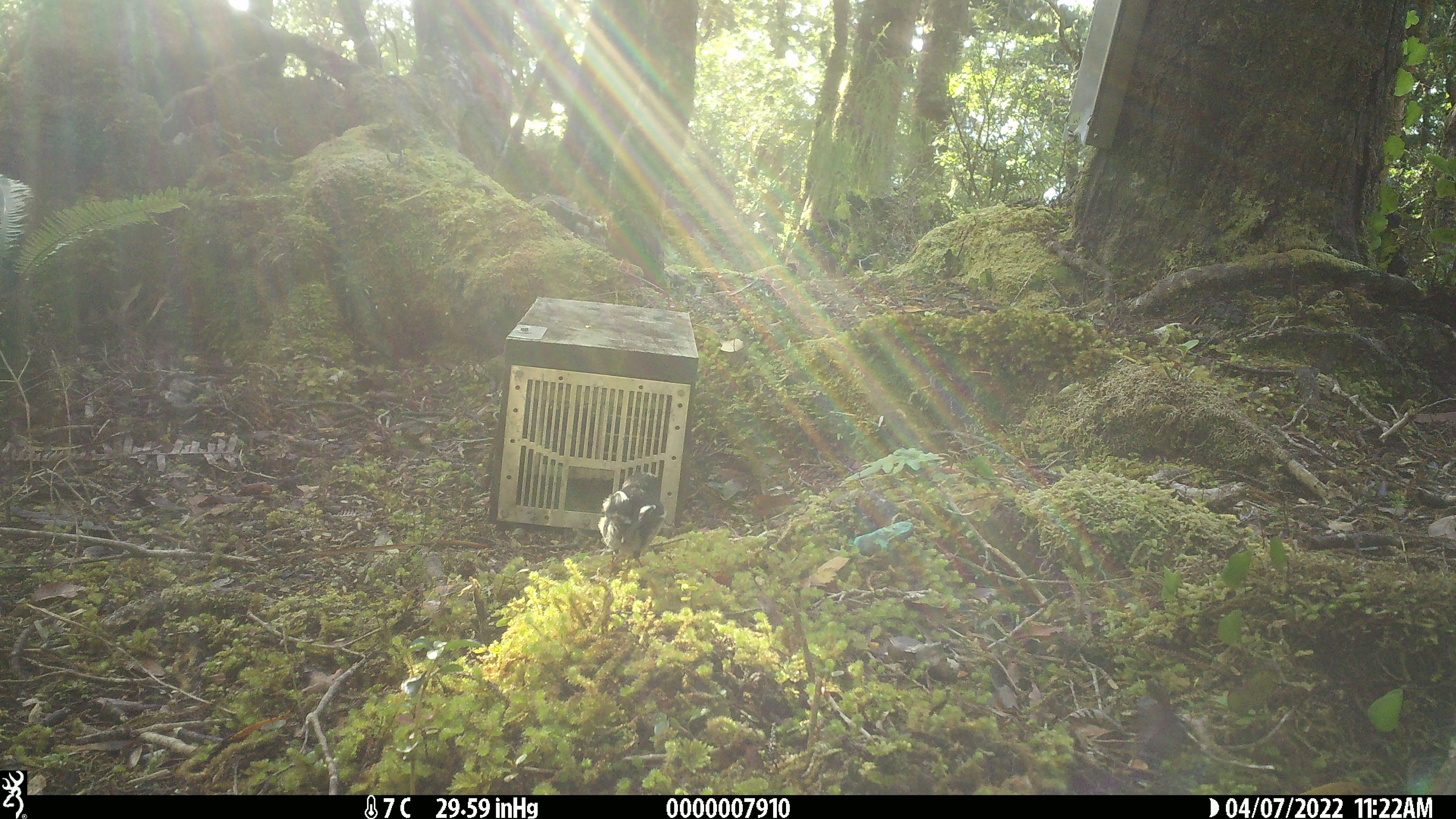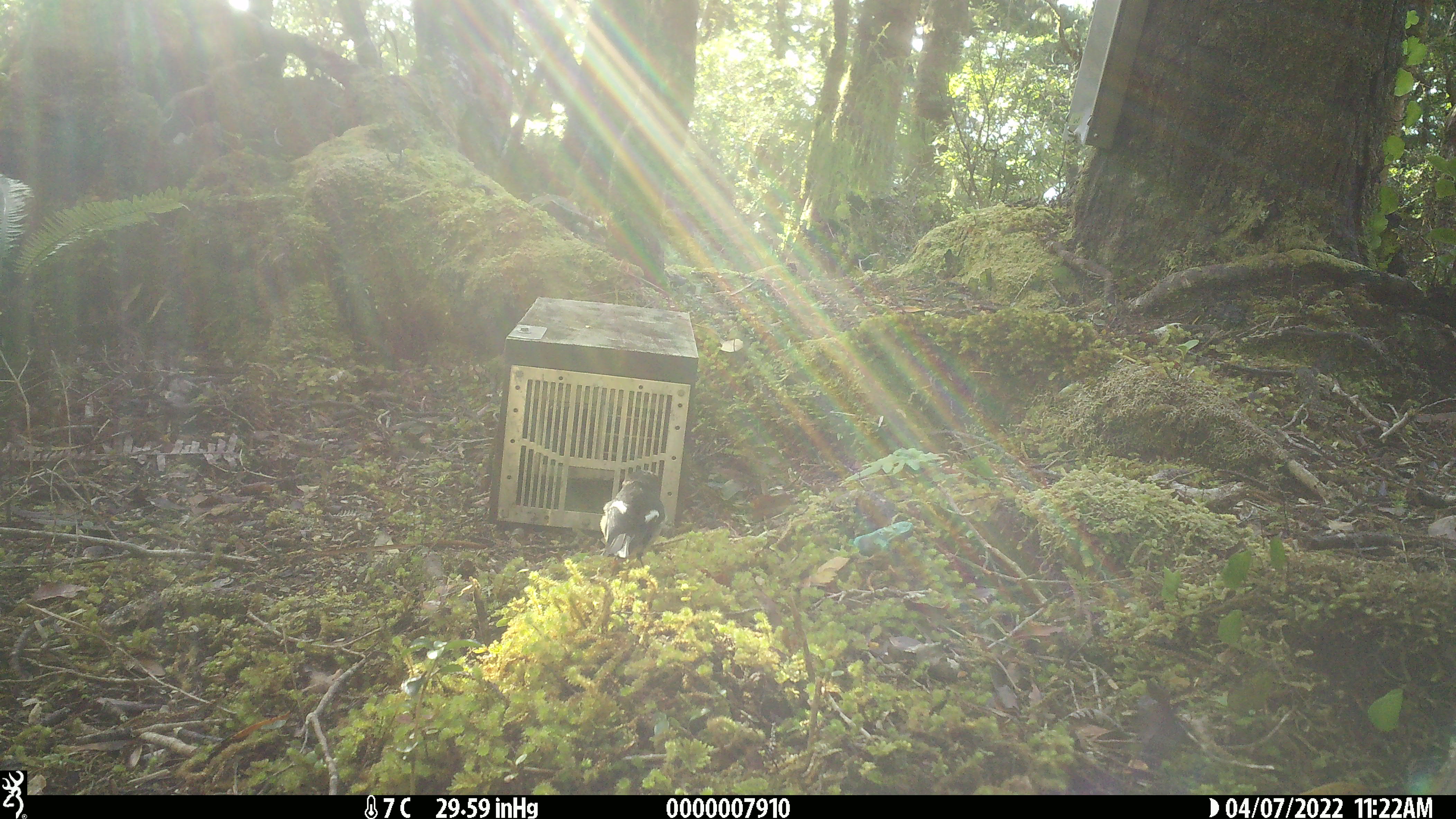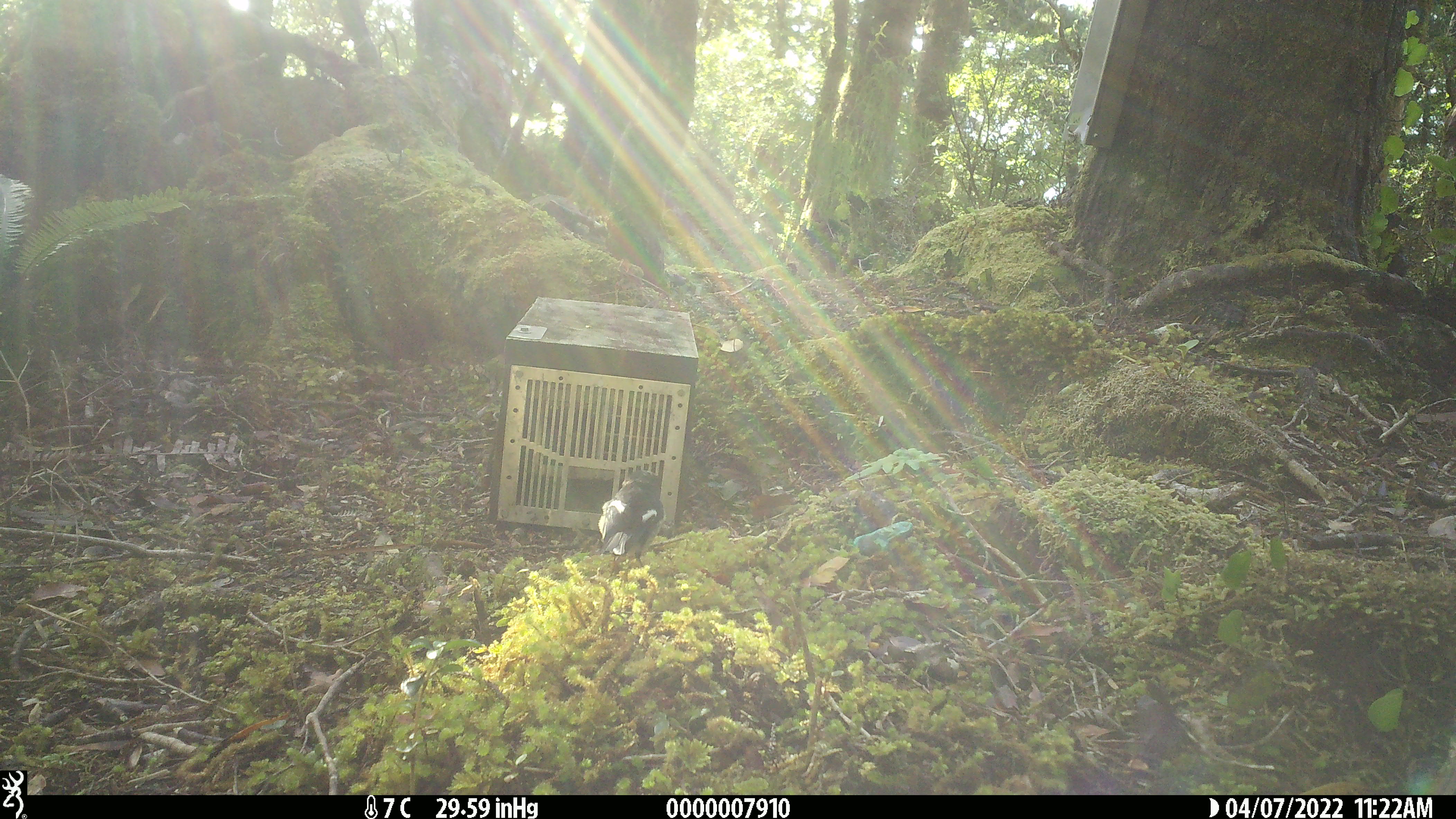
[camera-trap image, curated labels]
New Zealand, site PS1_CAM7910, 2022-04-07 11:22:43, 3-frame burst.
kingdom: Animalia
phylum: Chordata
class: Aves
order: Passeriformes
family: Petroicidae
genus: Petroica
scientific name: Petroica macrocephala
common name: tomtit